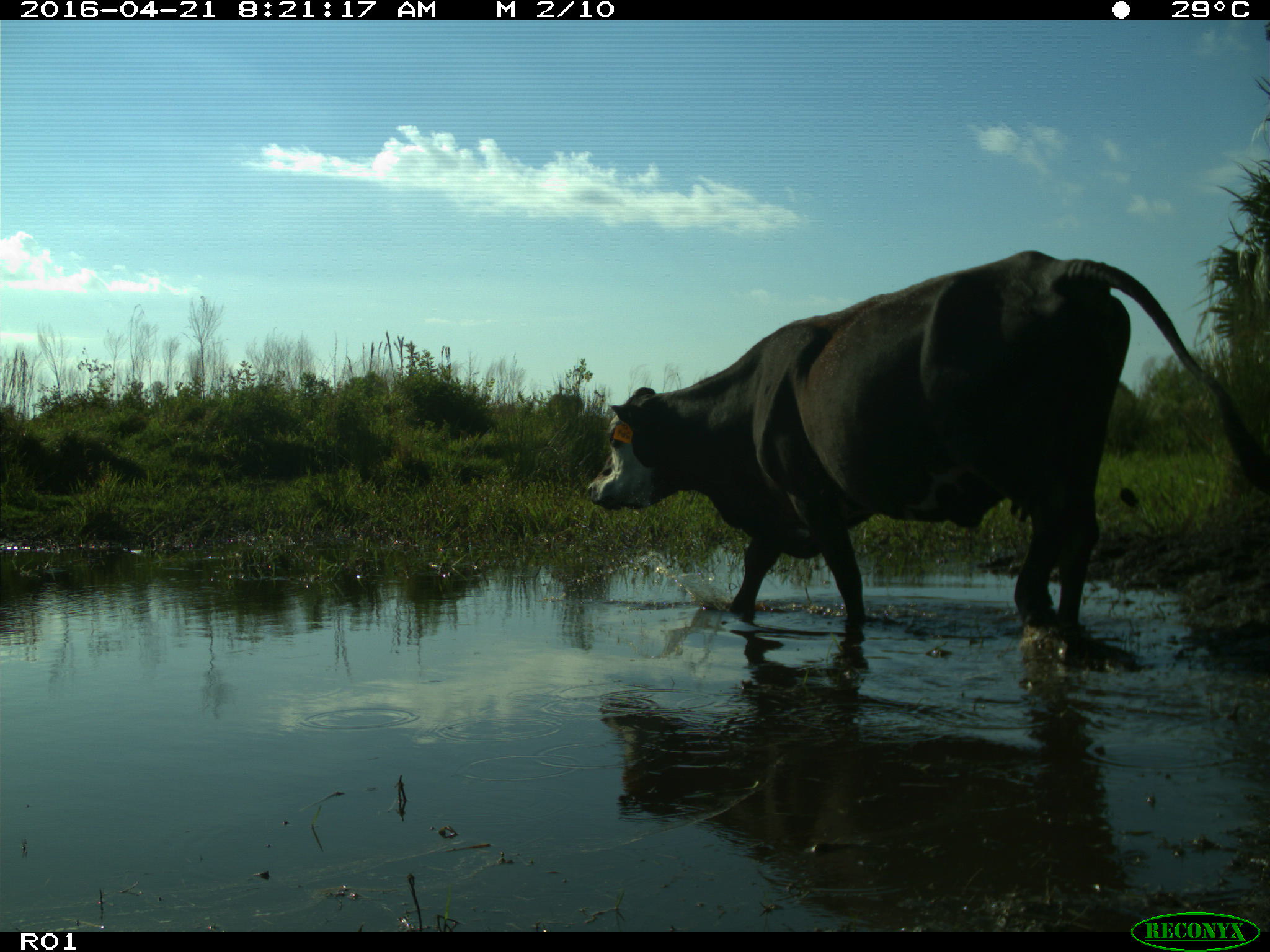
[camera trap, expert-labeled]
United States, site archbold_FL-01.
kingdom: Animalia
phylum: Chordata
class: Mammalia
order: Artiodactyla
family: Bovidae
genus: Bos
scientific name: Bos taurus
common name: domestic cow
Bos taurus (domestic cow).